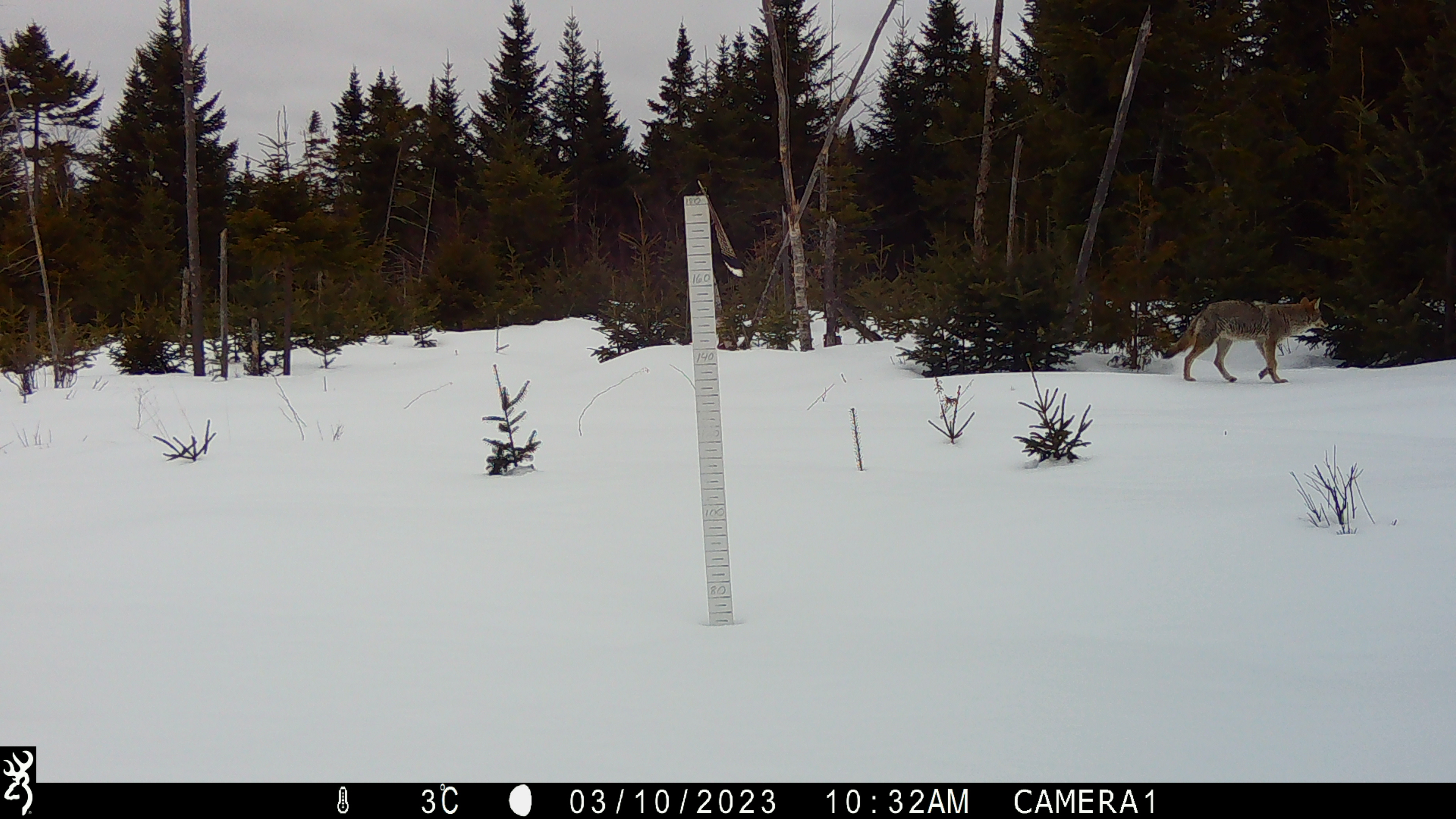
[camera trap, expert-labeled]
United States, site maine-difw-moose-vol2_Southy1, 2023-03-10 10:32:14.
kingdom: Animalia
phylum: Chordata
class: Mammalia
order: Carnivora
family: Canidae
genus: Canis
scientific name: Canis latrans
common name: coyote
Coyote (Canis latrans).